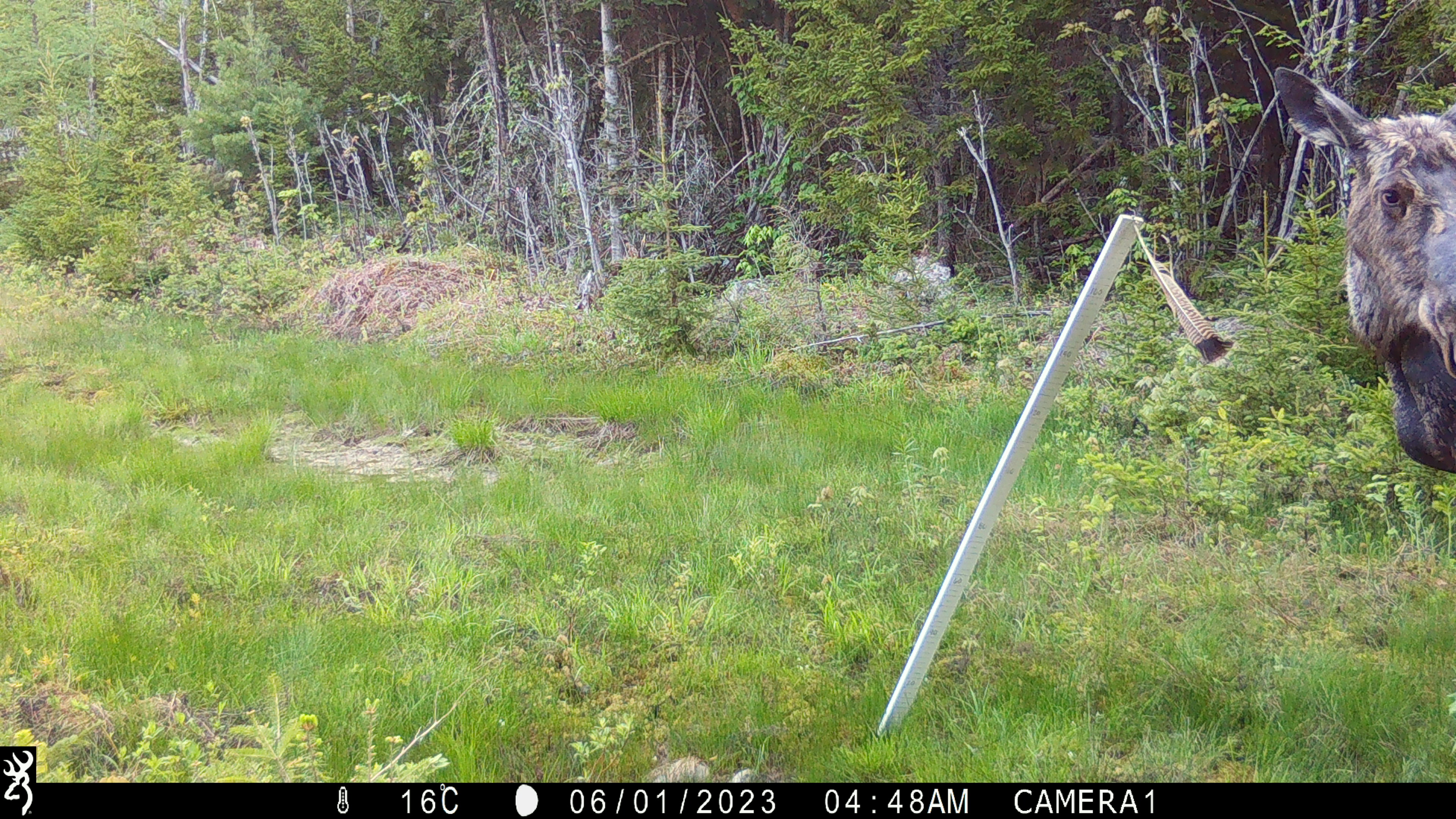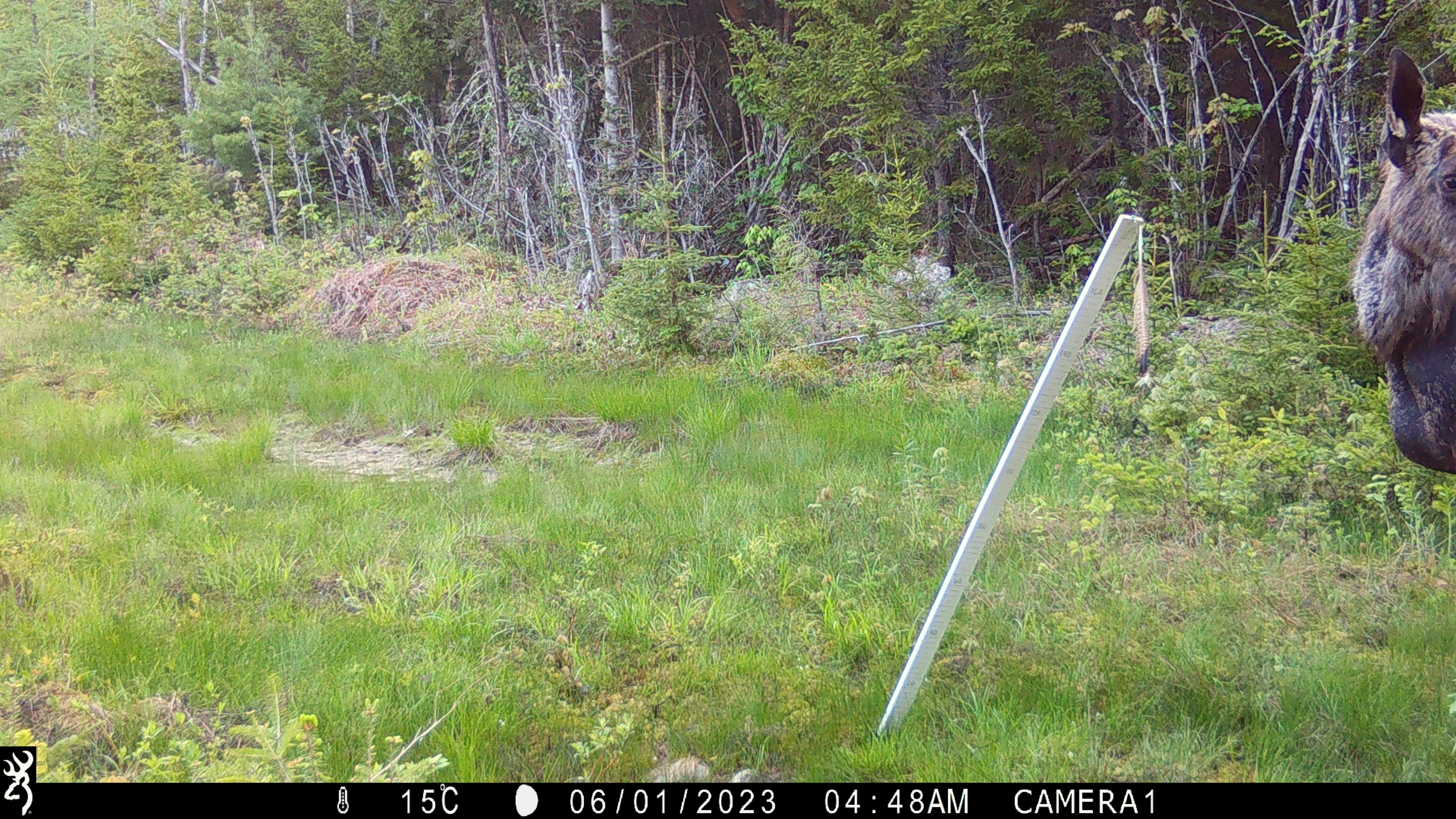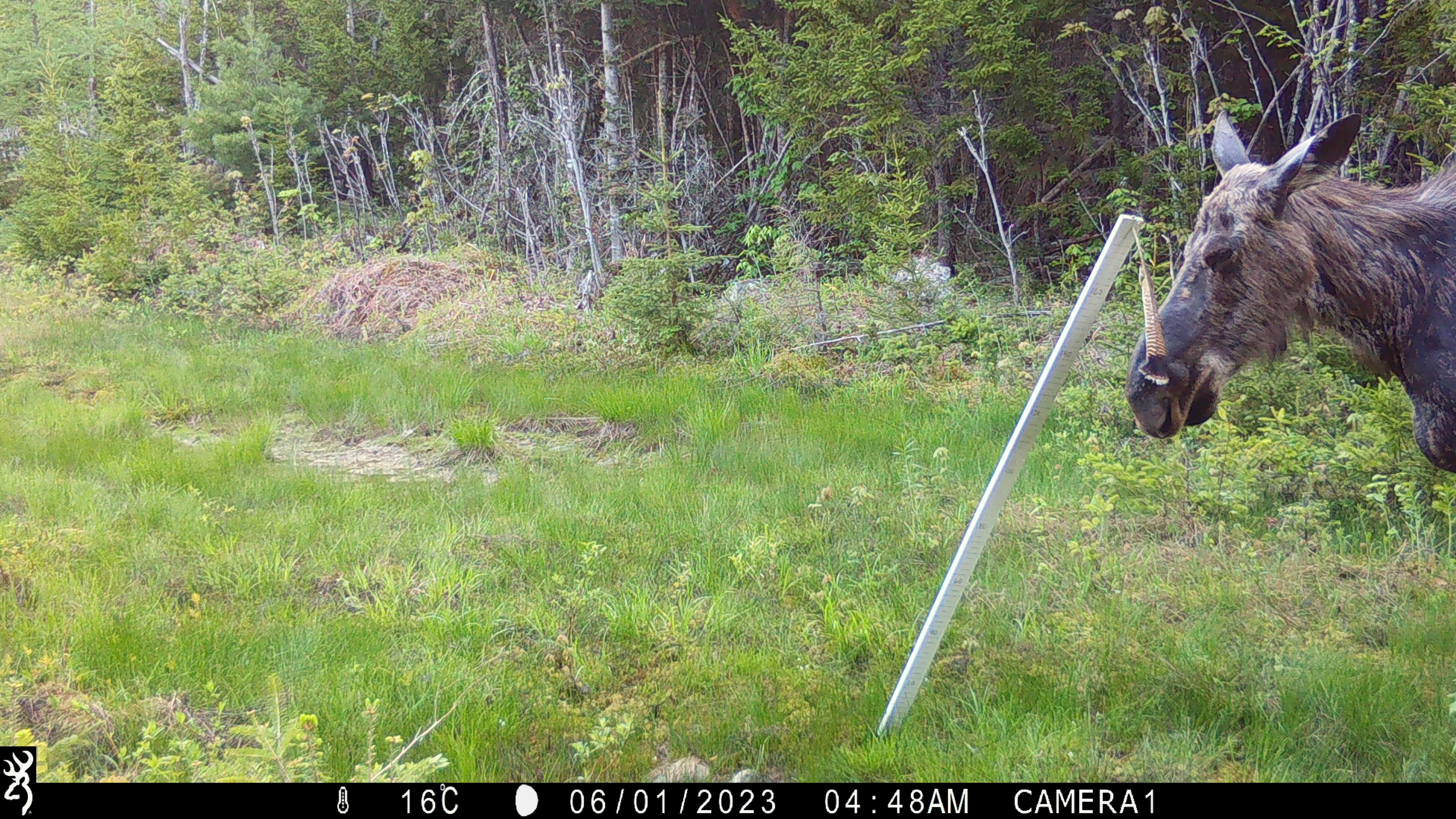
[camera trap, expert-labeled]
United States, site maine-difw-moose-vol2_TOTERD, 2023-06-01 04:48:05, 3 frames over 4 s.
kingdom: Animalia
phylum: Chordata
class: Mammalia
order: Artiodactyla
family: Cervidae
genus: Alces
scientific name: Alces alces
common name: moose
Moose (Alces alces).